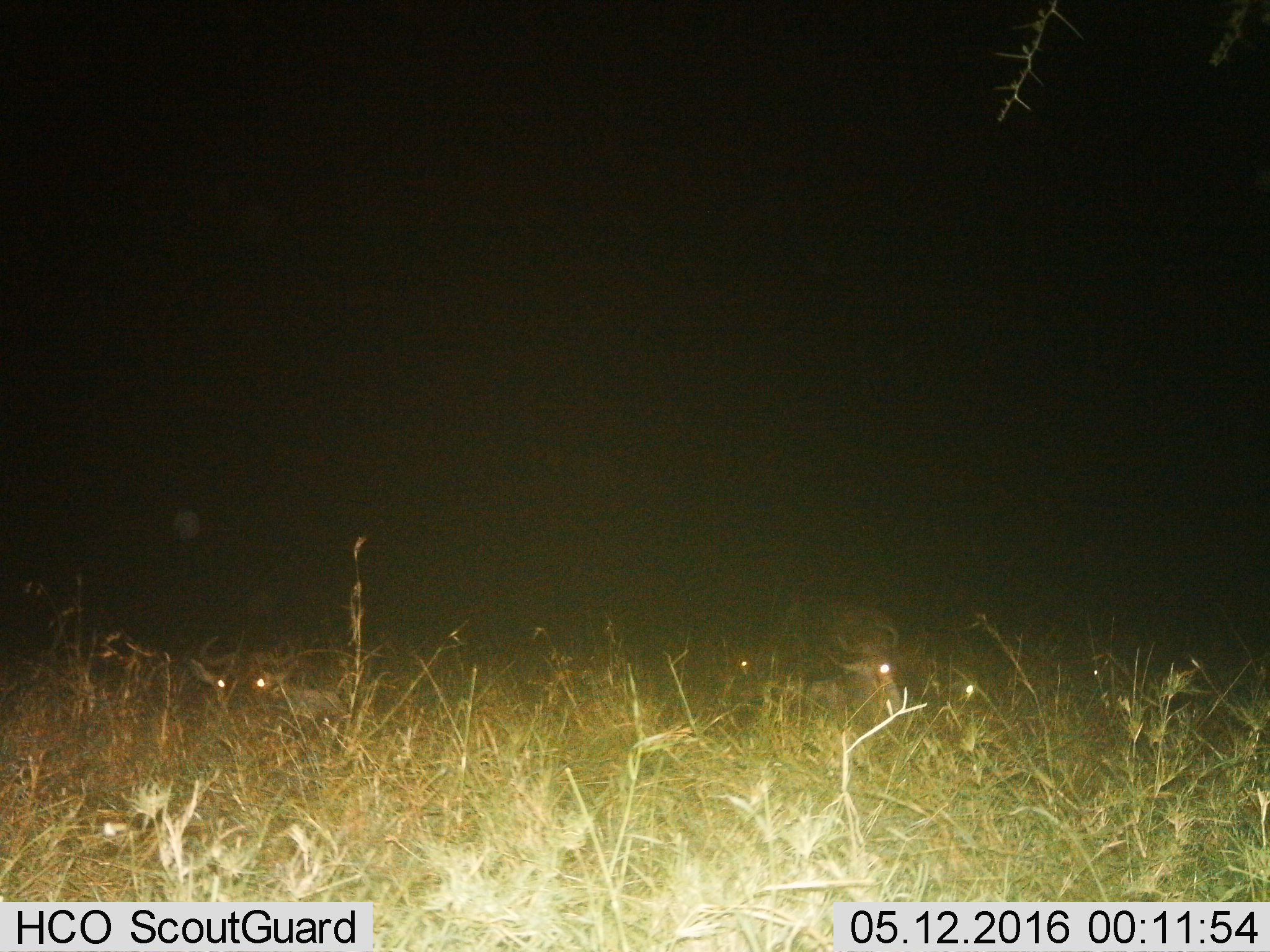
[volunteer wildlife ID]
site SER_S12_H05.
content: unidentified animal